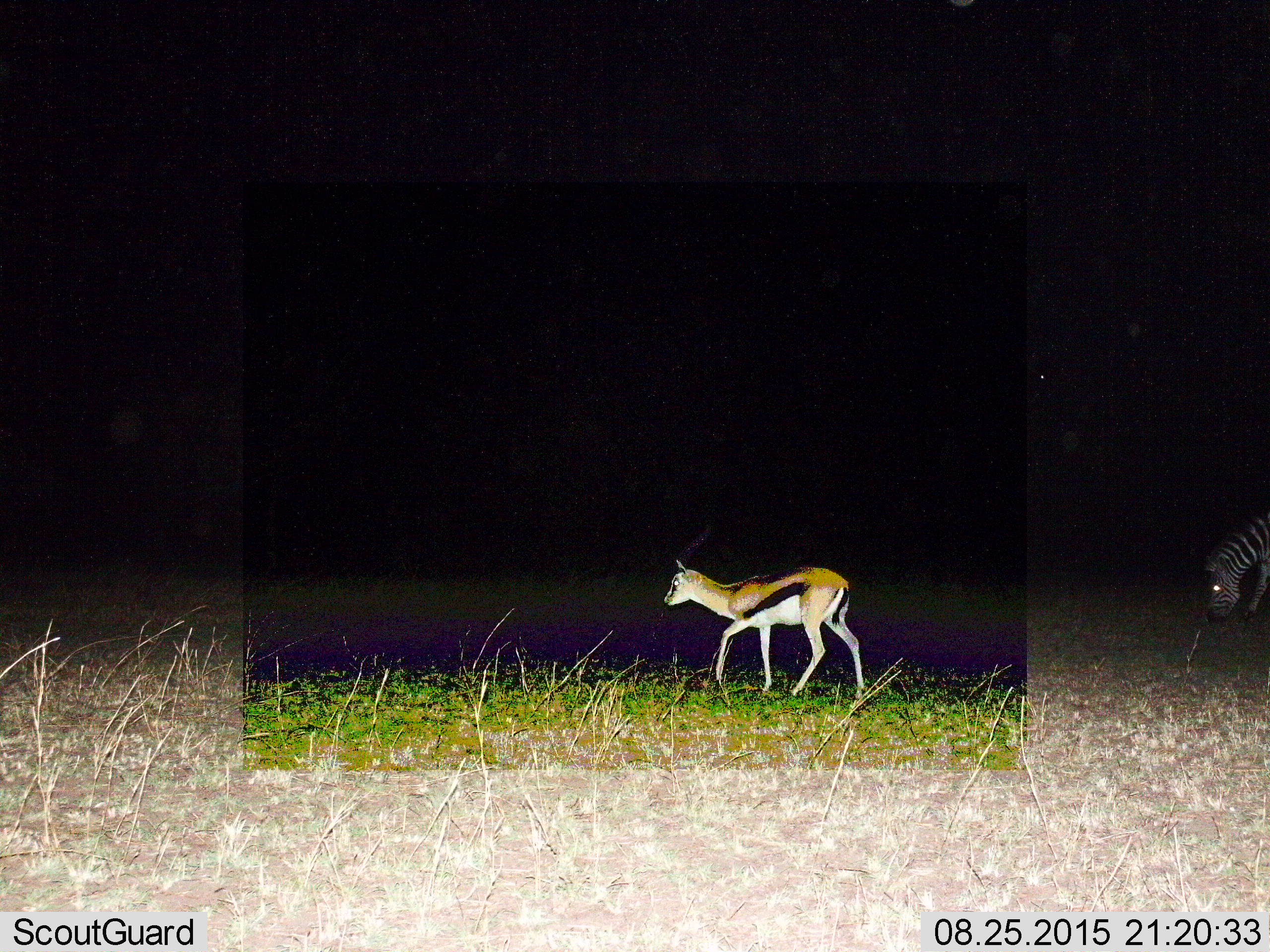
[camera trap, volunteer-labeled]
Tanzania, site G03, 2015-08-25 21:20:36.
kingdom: Animalia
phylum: Chordata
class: Mammalia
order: Artiodactyla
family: Bovidae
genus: Eudorcas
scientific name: Eudorcas thomsonii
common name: thomson's gazelle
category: gazellethomsons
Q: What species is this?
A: Gazellethomsons (thomson's gazelle) (Eudorcas thomsonii).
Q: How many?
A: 1.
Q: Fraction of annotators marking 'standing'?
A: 29%.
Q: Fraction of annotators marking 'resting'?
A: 0%.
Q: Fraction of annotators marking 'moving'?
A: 79%.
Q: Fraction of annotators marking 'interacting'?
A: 0%.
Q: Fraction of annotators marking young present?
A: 21%.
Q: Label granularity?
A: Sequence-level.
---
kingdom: Animalia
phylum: Chordata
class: Mammalia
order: Perissodactyla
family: Equidae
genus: Equus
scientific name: Equus quagga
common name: plains zebra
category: zebra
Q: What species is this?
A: Zebra (plains zebra) (Equus quagga).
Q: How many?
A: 1.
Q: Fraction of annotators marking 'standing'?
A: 27%.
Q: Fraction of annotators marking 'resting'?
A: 0%.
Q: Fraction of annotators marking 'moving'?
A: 0%.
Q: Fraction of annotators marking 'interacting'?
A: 0%.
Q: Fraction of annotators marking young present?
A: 0%.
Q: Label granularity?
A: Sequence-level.